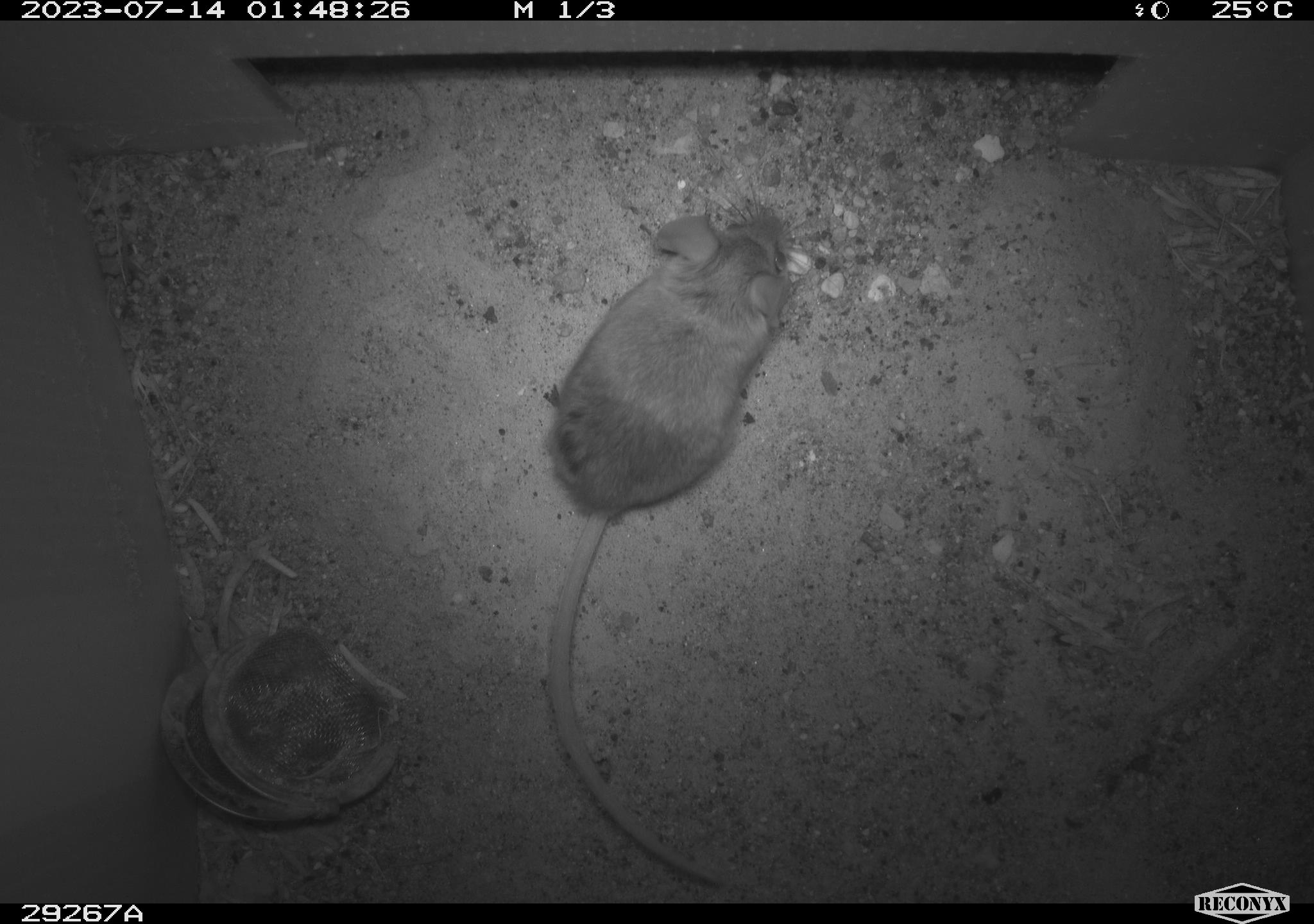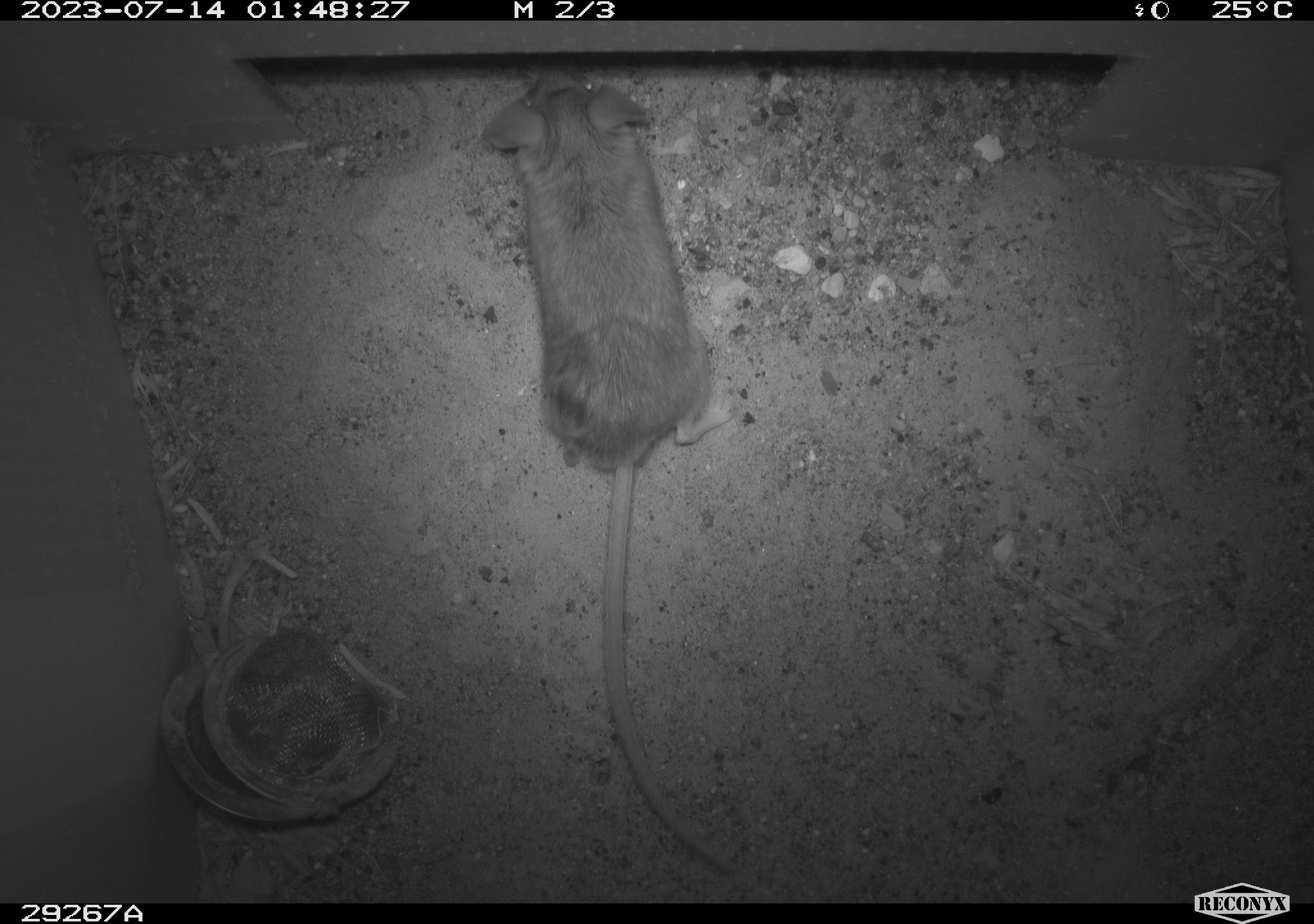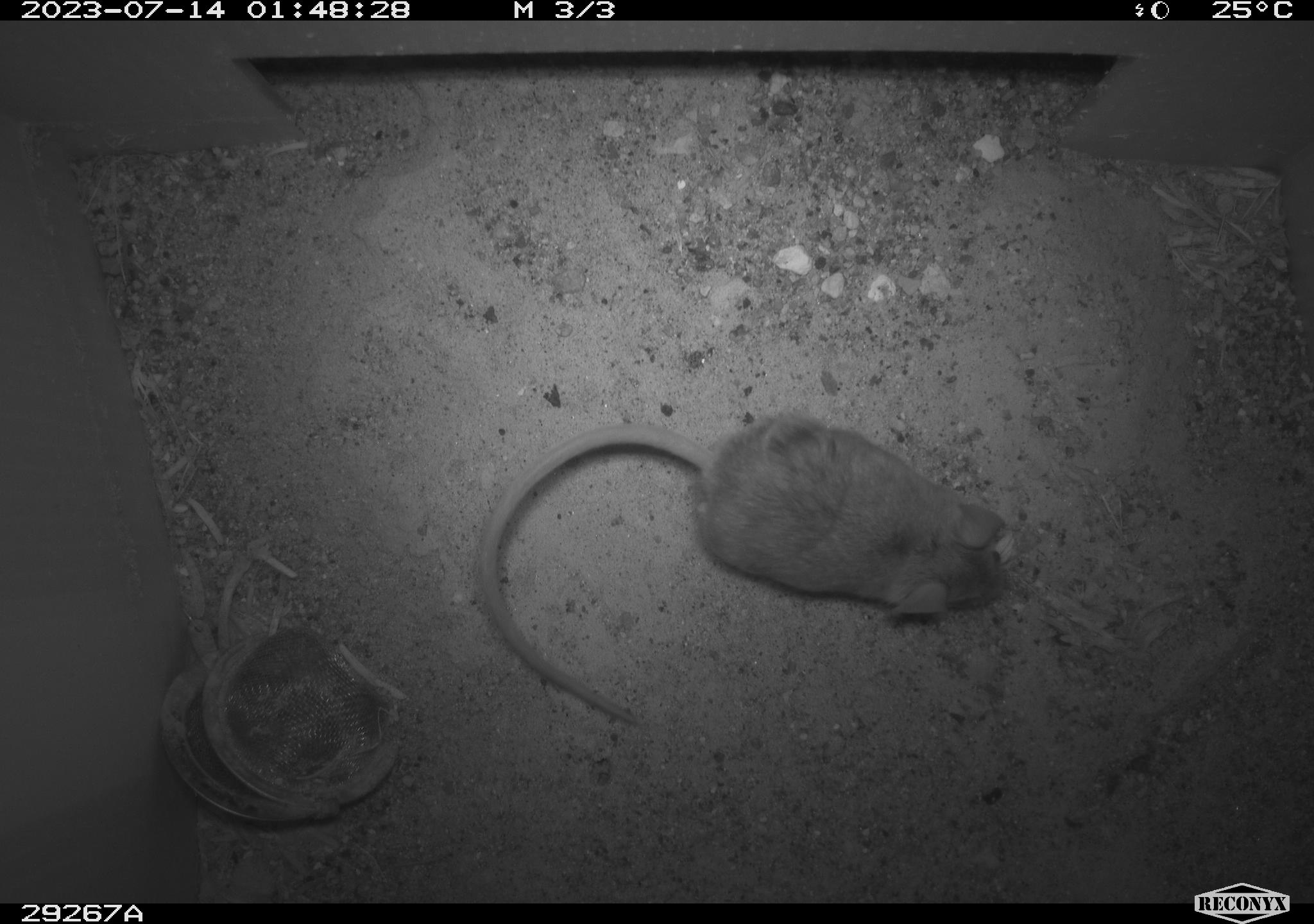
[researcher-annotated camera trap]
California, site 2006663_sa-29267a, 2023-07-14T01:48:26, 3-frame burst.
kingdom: Animalia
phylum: Chordata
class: Mammalia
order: Rodentia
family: Cricetidae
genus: Peromyscus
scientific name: Peromyscus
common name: deer mice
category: peromyscus species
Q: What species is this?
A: Peromyscus species (deer mice) (Peromyscus).